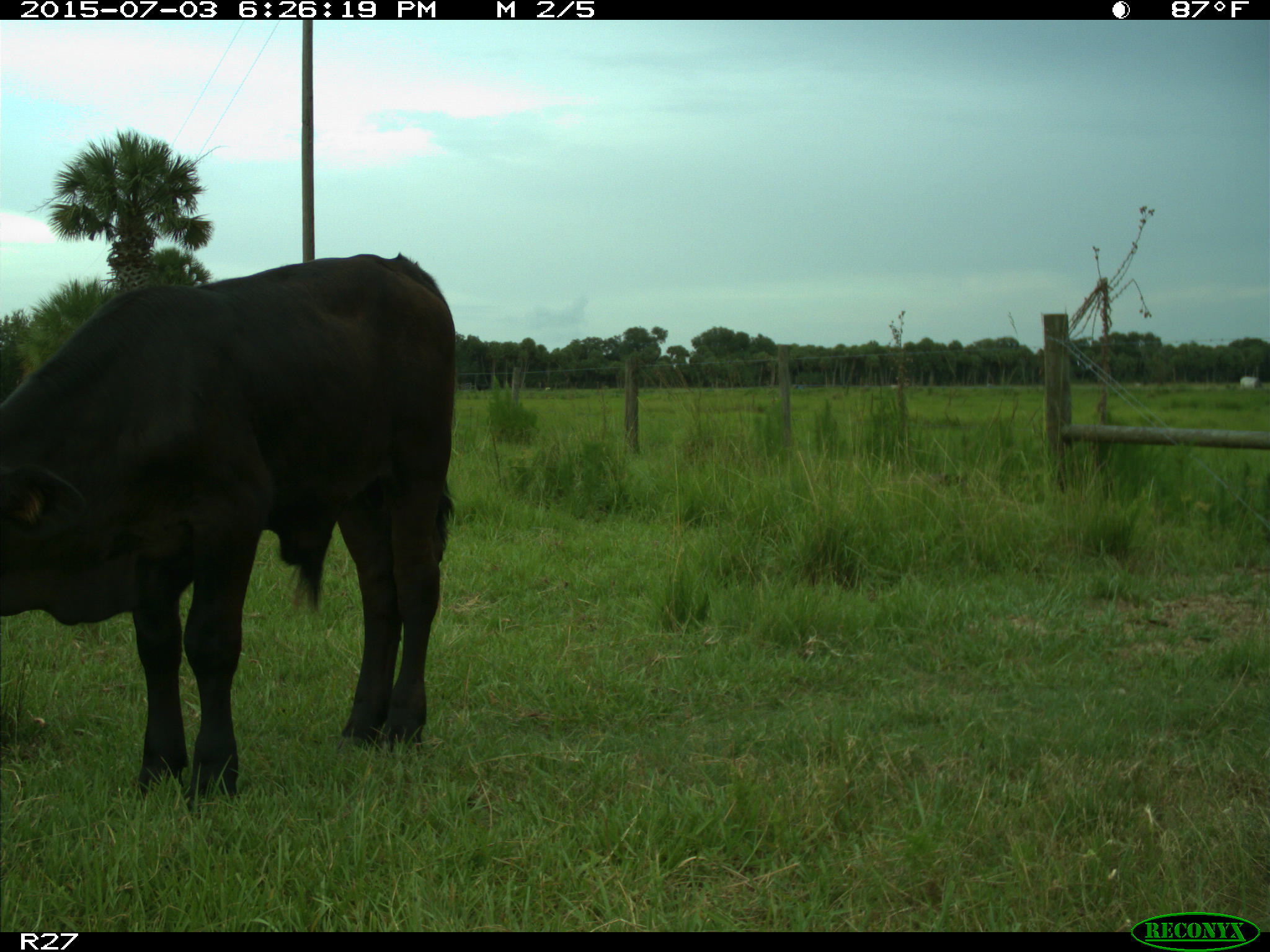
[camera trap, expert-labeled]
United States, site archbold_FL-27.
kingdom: Animalia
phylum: Chordata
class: Mammalia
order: Artiodactyla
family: Bovidae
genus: Bos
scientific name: Bos taurus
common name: domestic cow